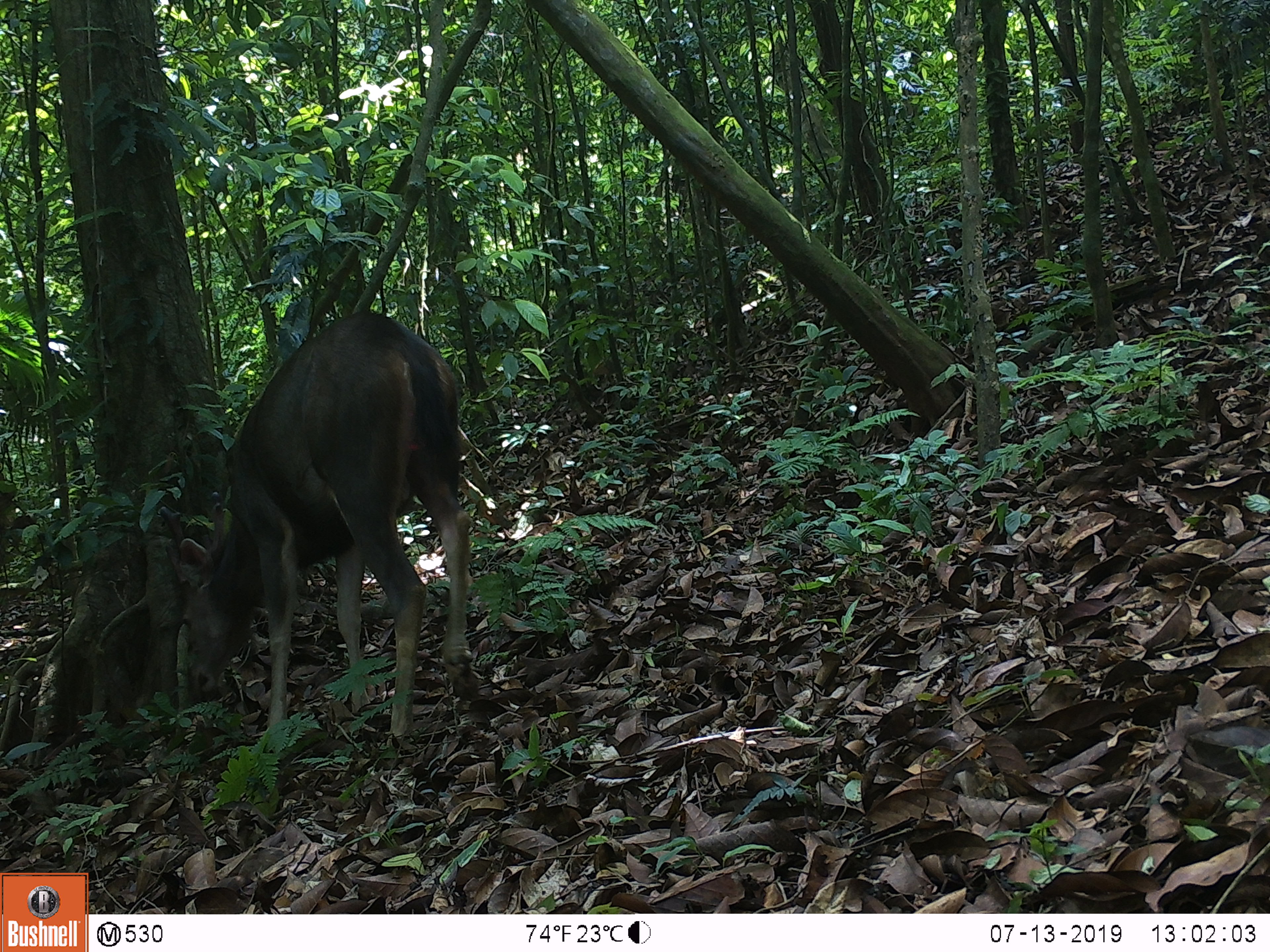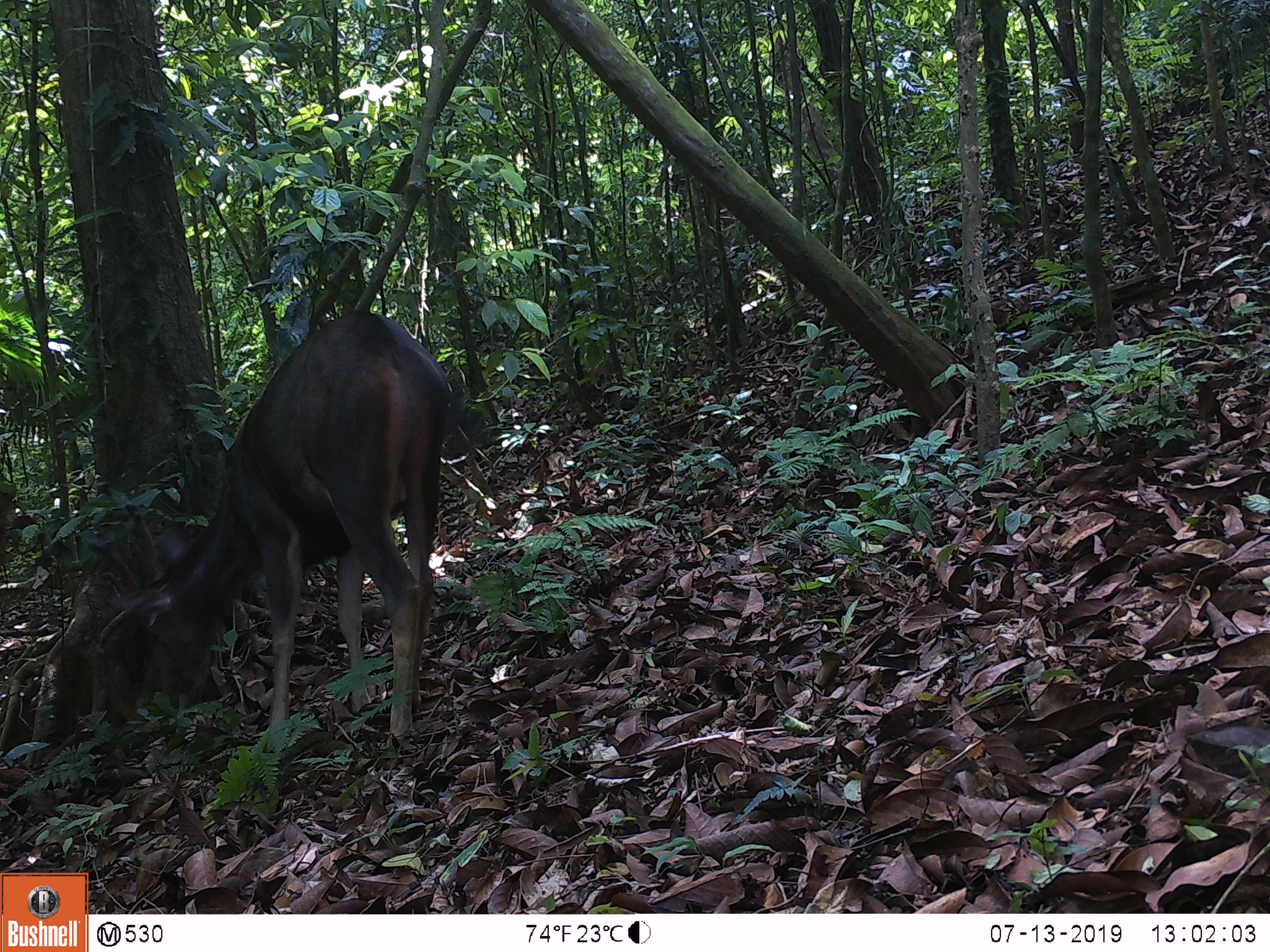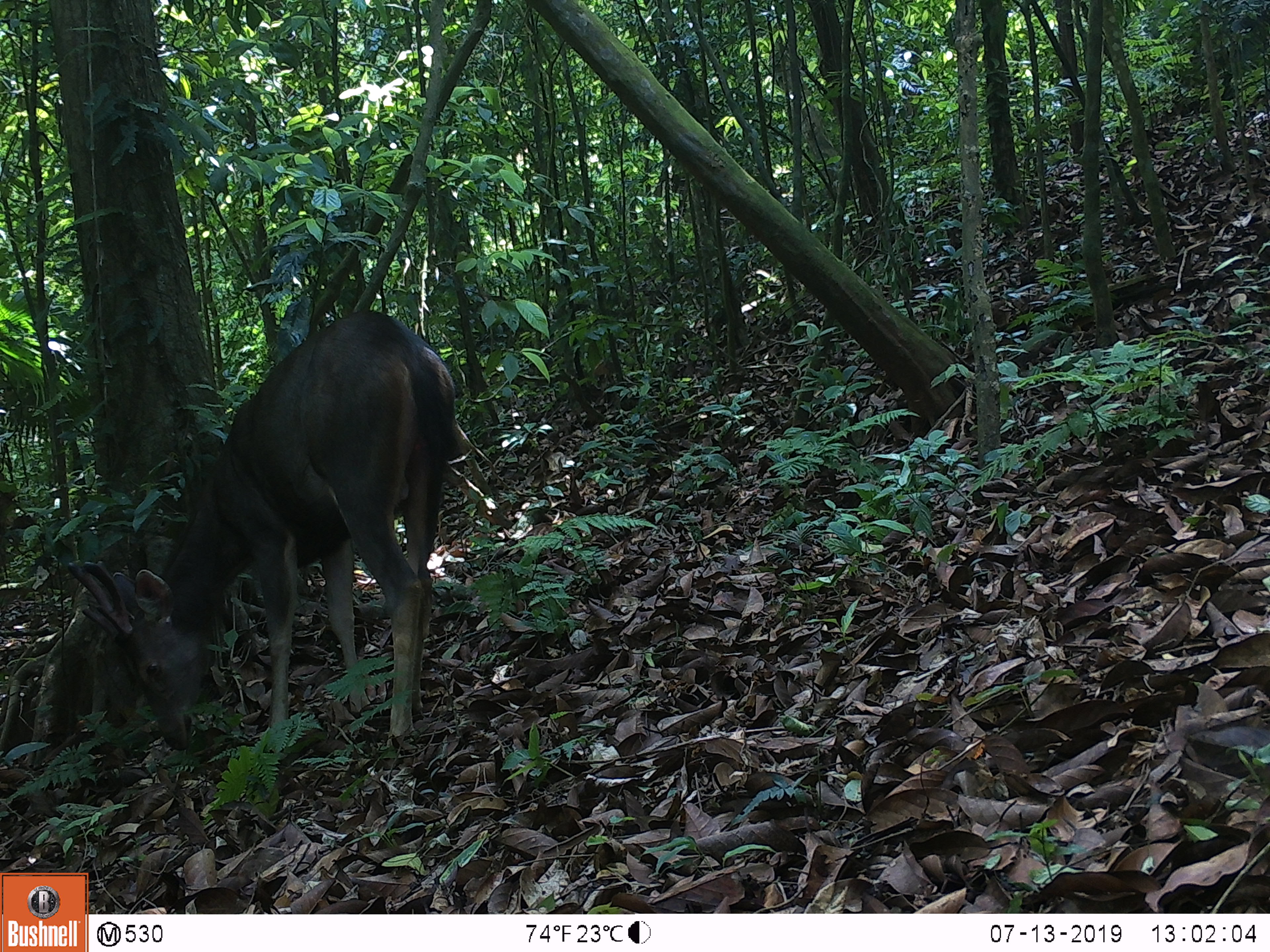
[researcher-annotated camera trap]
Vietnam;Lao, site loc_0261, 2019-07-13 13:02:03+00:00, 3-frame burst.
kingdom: Animalia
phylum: Chordata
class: Mammalia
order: Artiodactyla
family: Cervidae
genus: Rusa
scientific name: Rusa unicolor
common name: sambar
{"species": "sambar (Rusa unicolor)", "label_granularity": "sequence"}